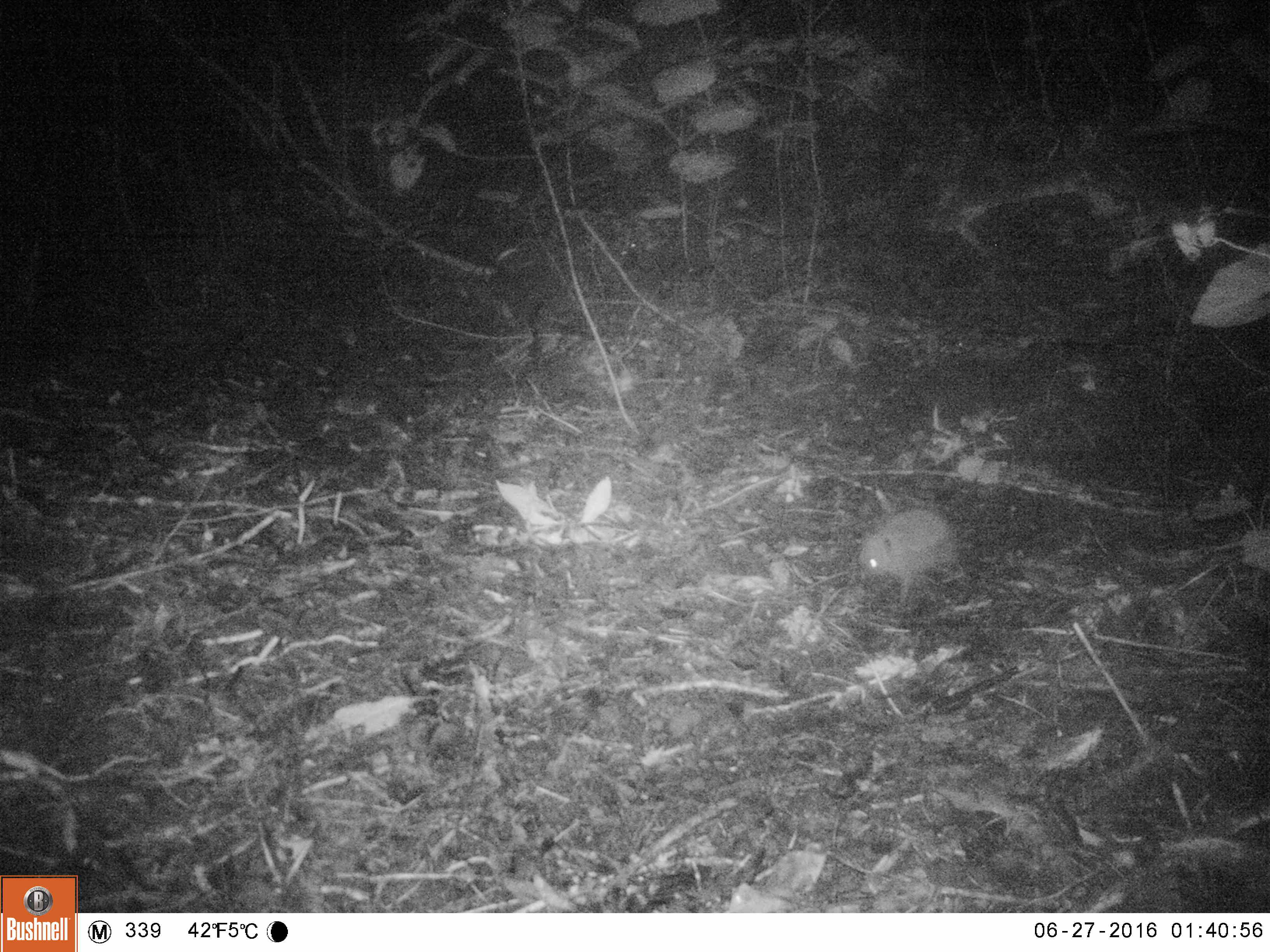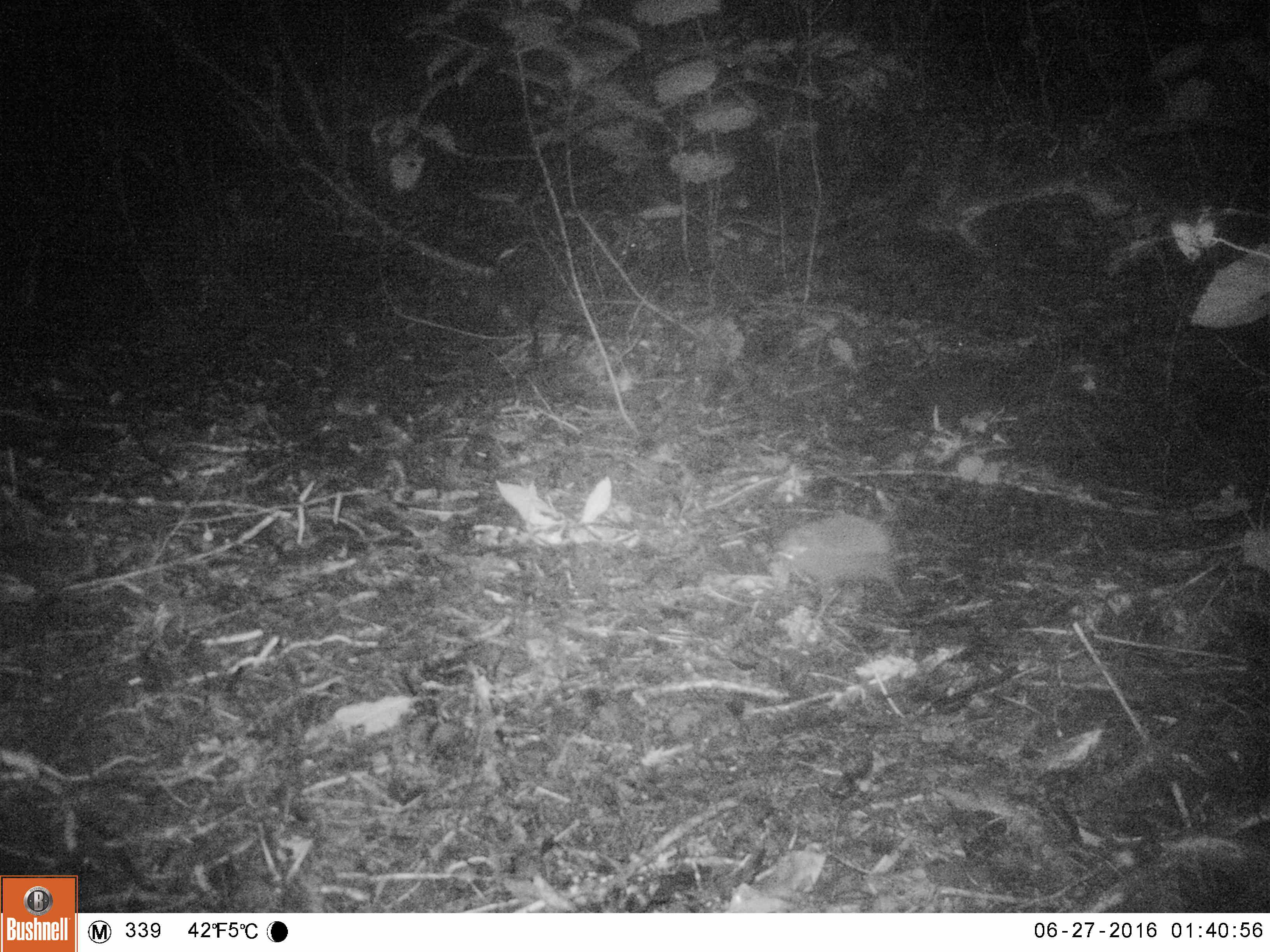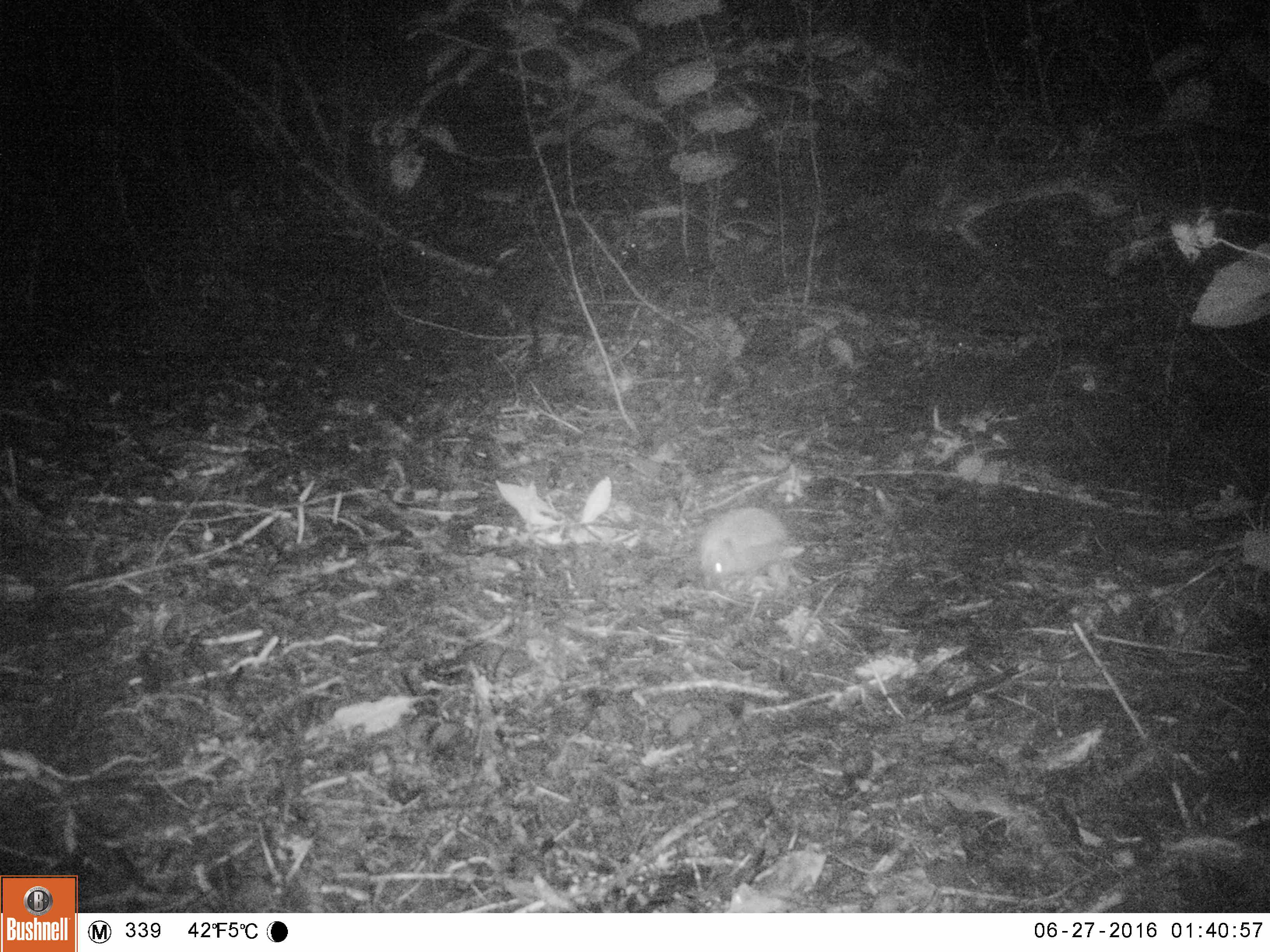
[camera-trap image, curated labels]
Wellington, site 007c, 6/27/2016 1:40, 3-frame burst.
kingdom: Animalia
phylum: Chordata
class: Mammalia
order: Eulipotyphla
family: Erinaceidae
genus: Erinaceus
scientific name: Erinaceus europaeus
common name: hedgehog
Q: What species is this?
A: Hedgehog (Erinaceus europaeus).